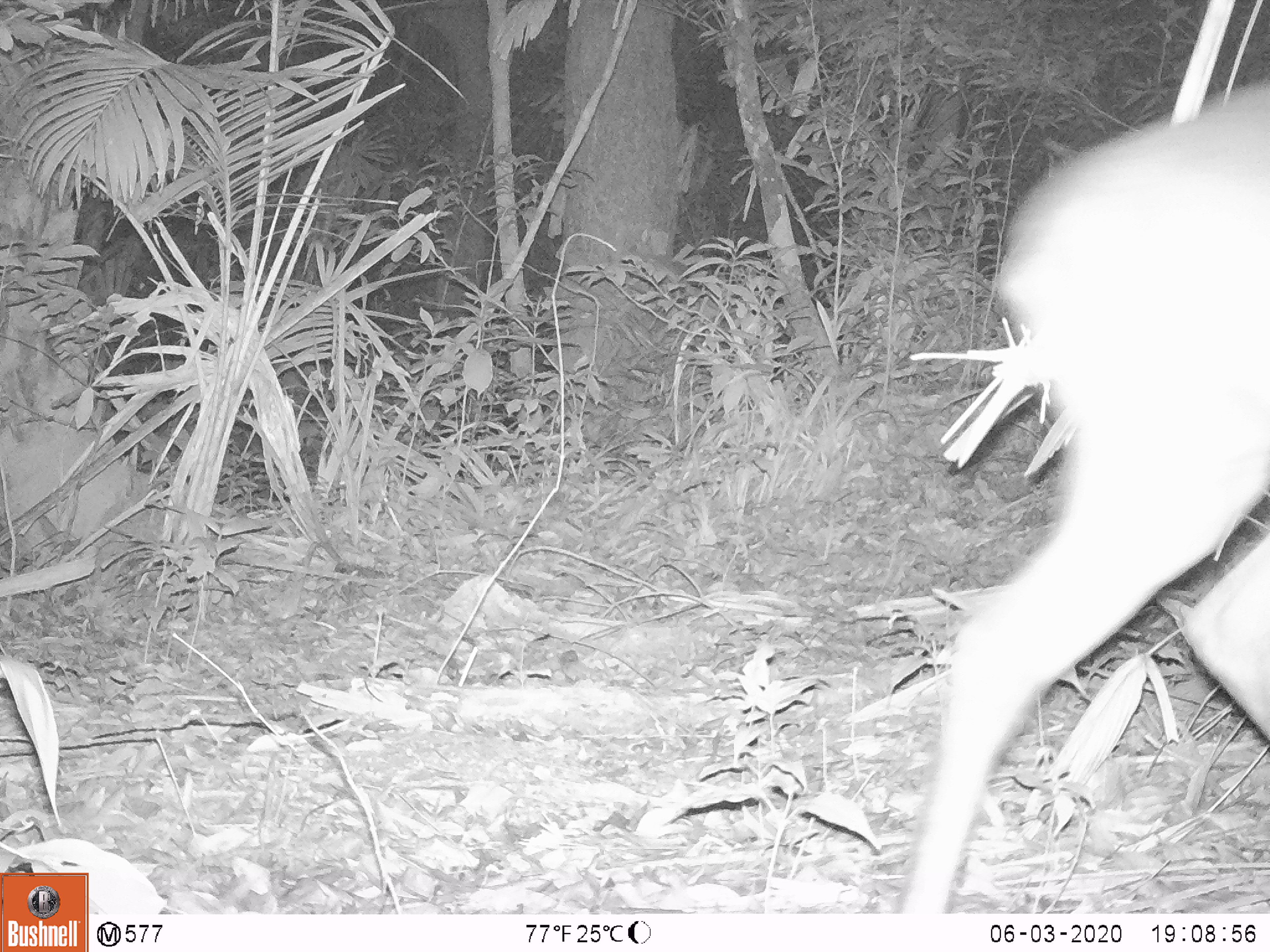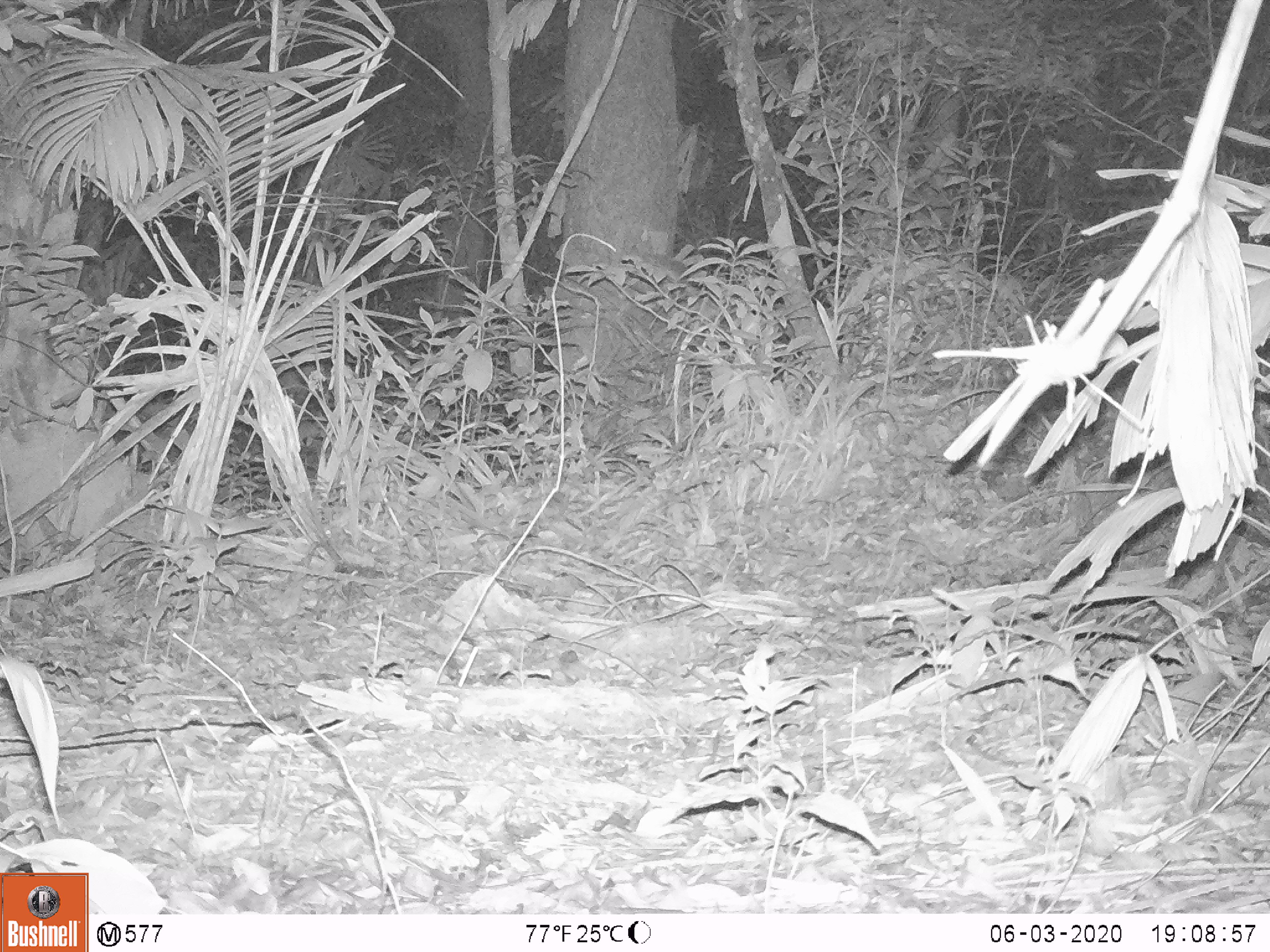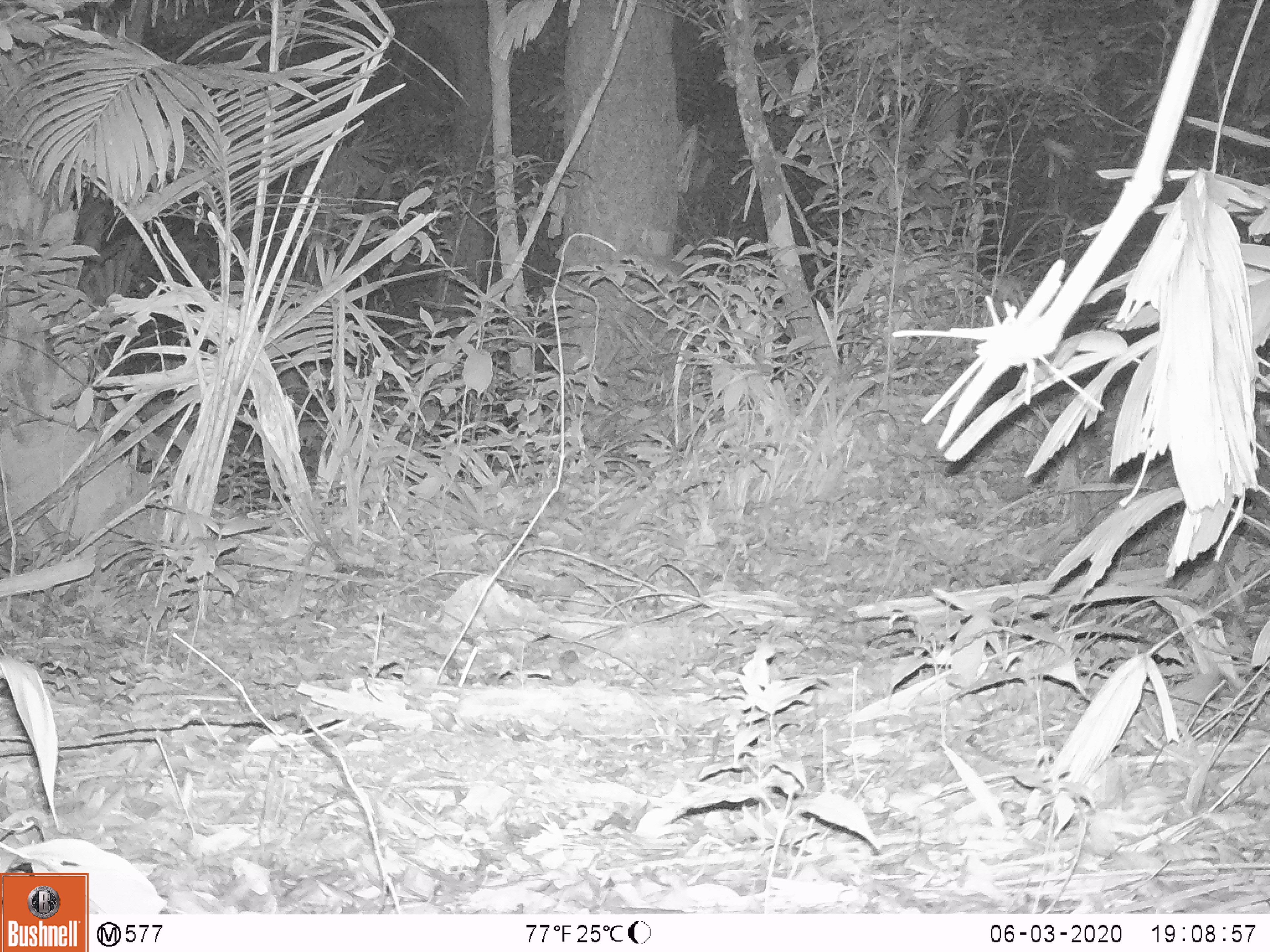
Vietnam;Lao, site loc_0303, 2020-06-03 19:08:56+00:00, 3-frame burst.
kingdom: Animalia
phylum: Chordata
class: Mammalia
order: Artiodactyla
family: Cervidae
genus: Muntiacus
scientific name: Muntiacus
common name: muntjacs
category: unidentified muntjac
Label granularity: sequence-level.